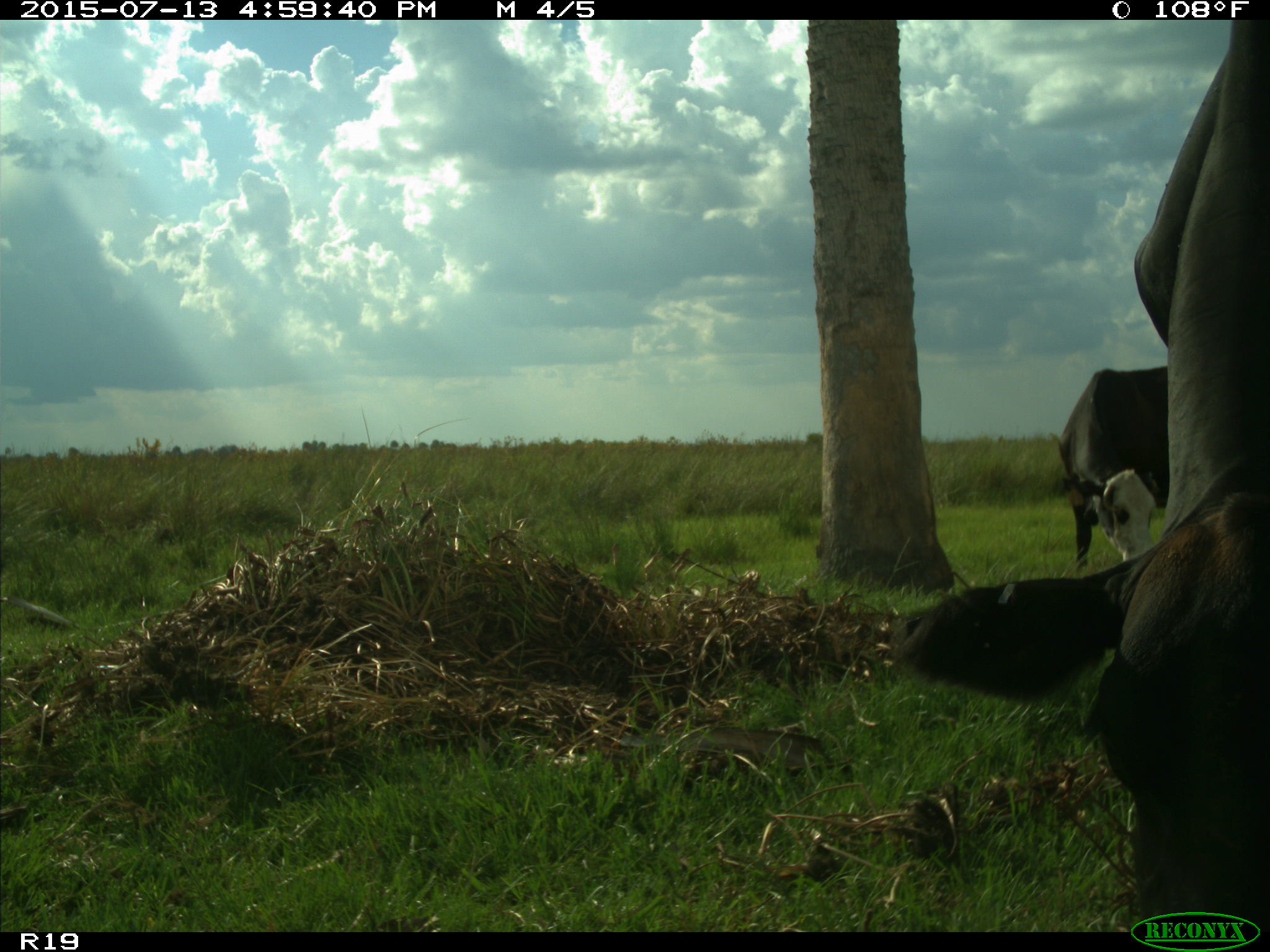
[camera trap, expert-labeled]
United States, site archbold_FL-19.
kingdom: Animalia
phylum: Chordata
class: Mammalia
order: Artiodactyla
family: Bovidae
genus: Bos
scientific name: Bos taurus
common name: domestic cow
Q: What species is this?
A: Bos taurus (domestic cow).